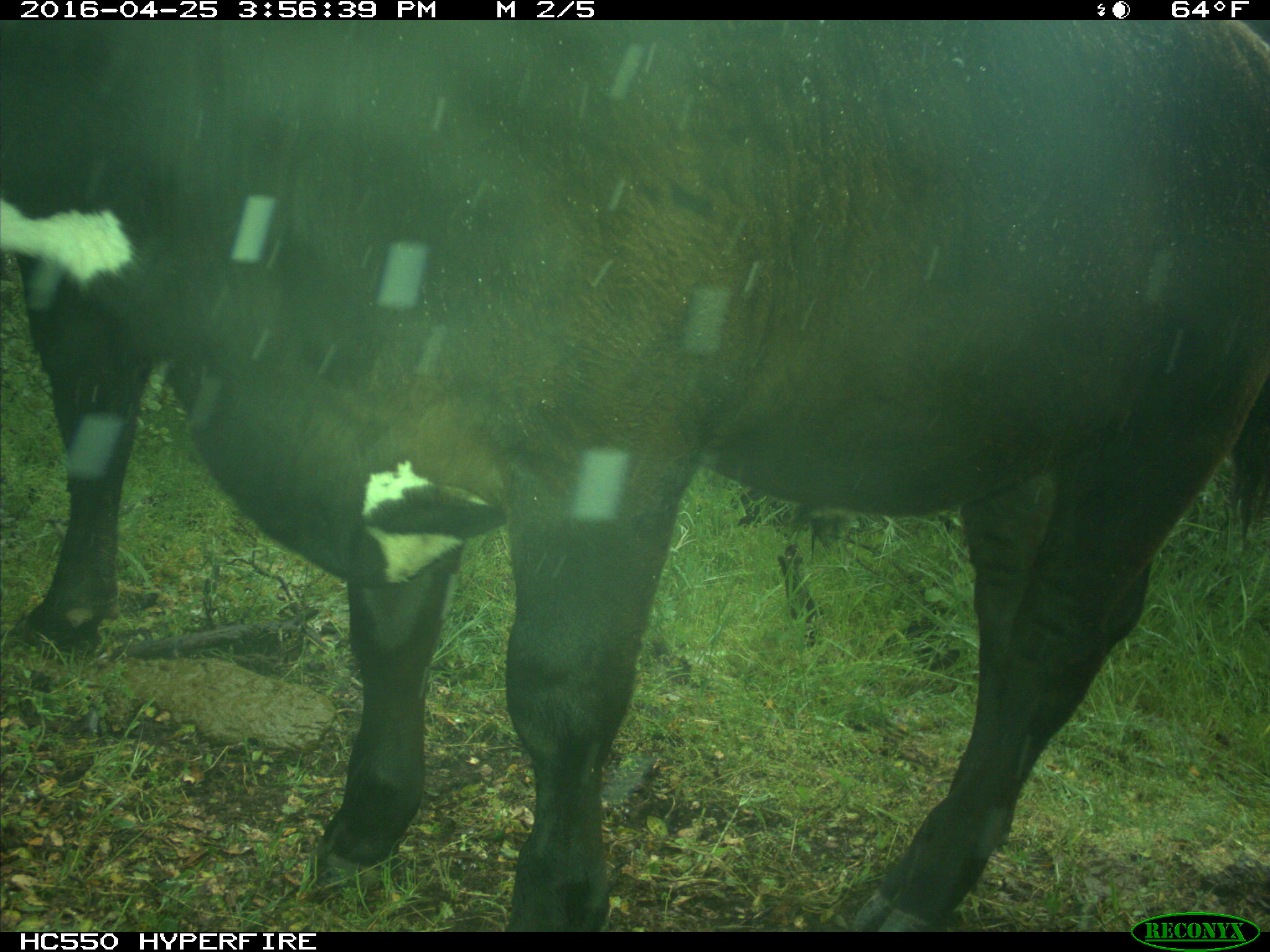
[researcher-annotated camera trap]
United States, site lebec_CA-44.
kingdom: Animalia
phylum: Chordata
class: Mammalia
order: Artiodactyla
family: Bovidae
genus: Bos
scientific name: Bos taurus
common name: domestic cow